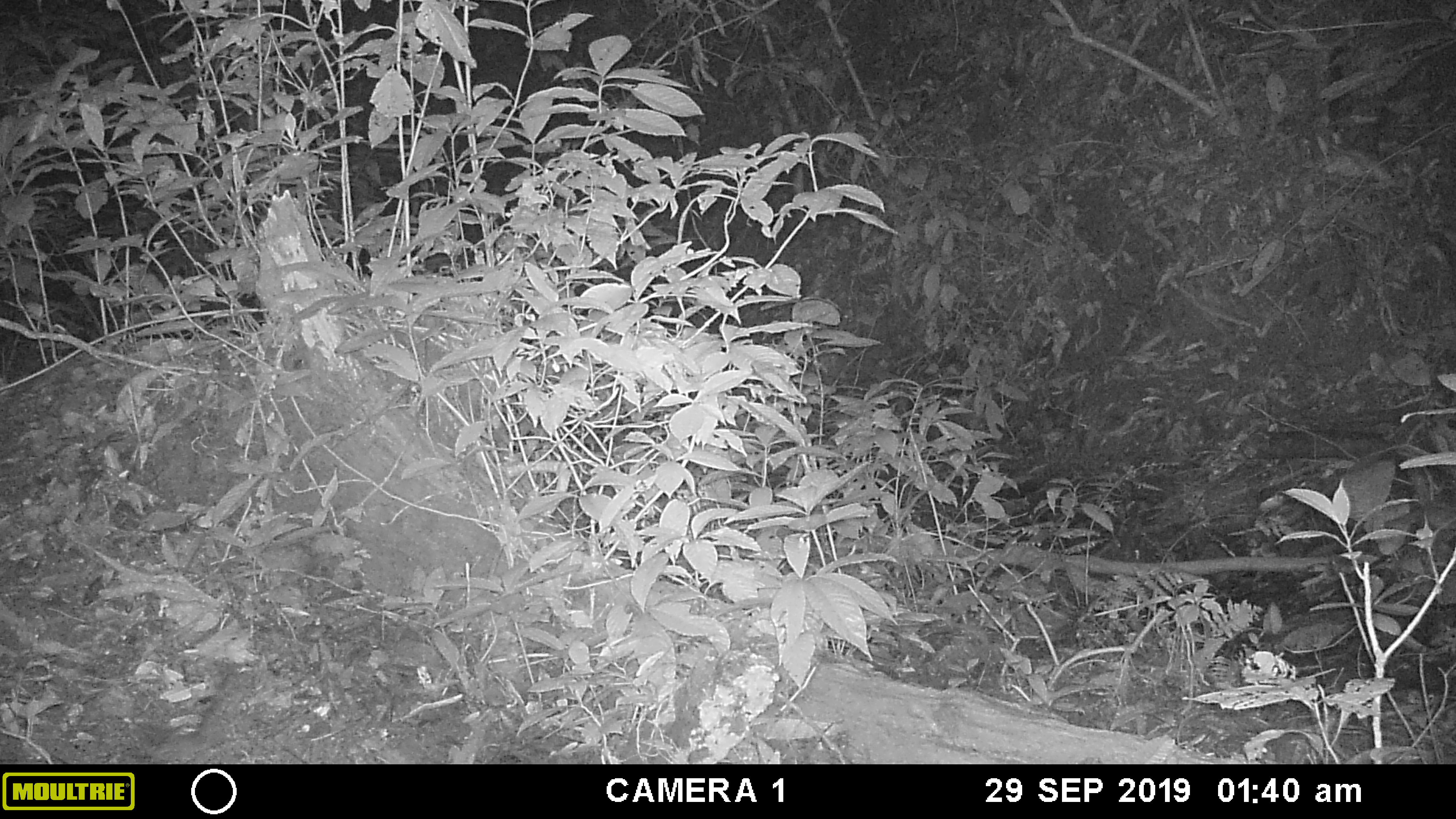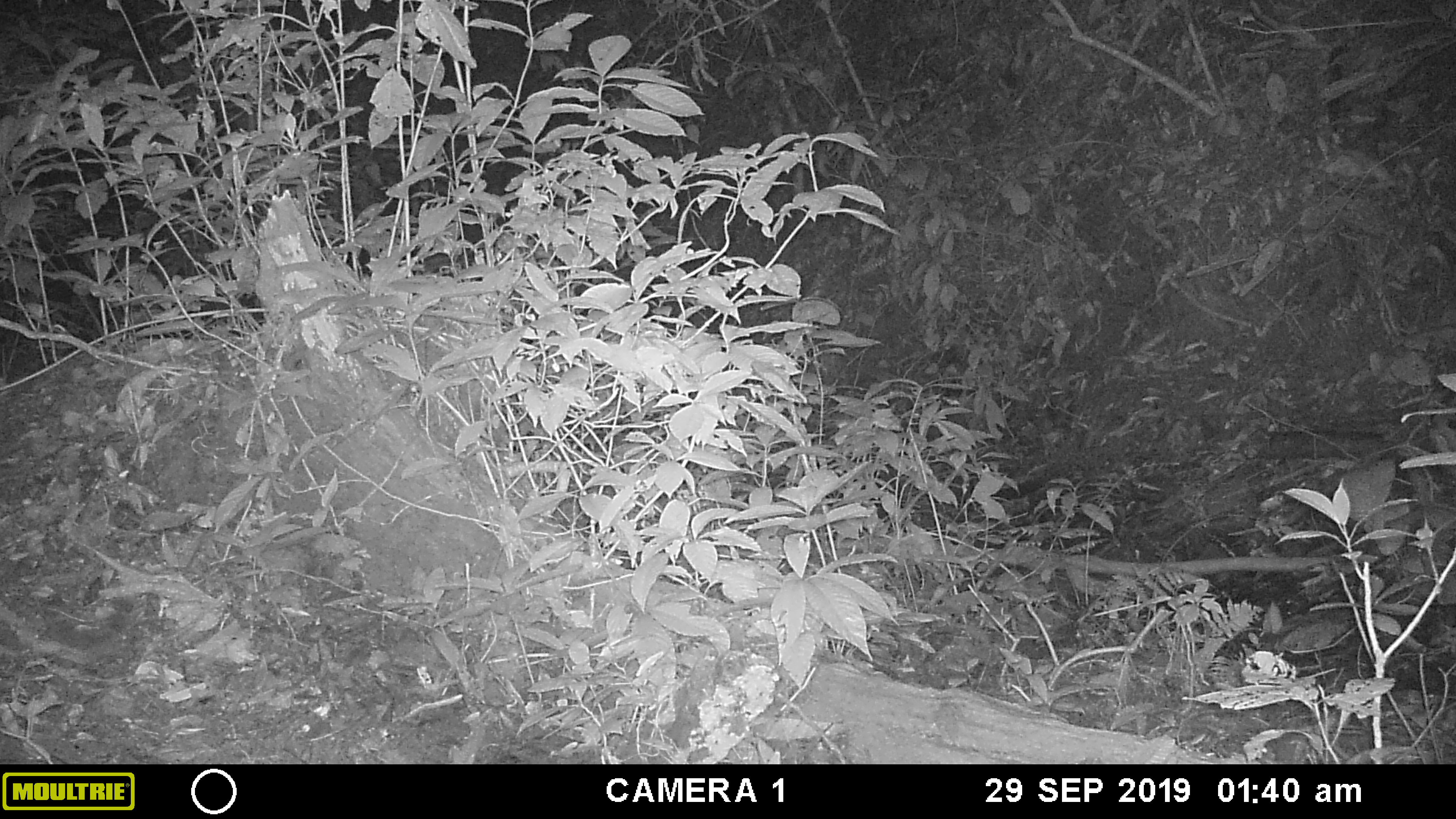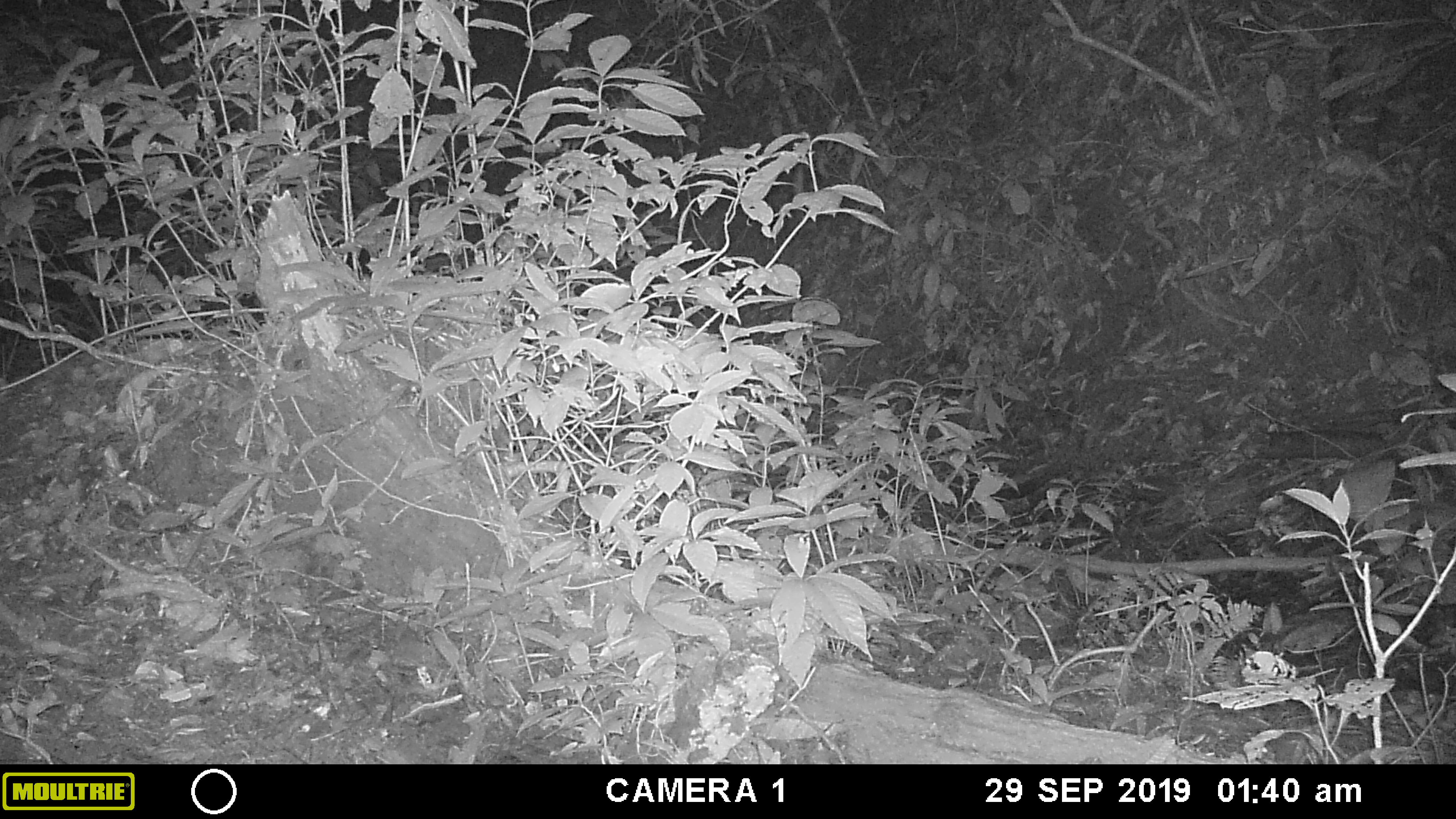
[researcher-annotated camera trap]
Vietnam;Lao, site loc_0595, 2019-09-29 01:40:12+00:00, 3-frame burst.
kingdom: Animalia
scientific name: Animalia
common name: animal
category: unidentified animal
Unidentified animal (animal) (Animalia). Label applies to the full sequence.